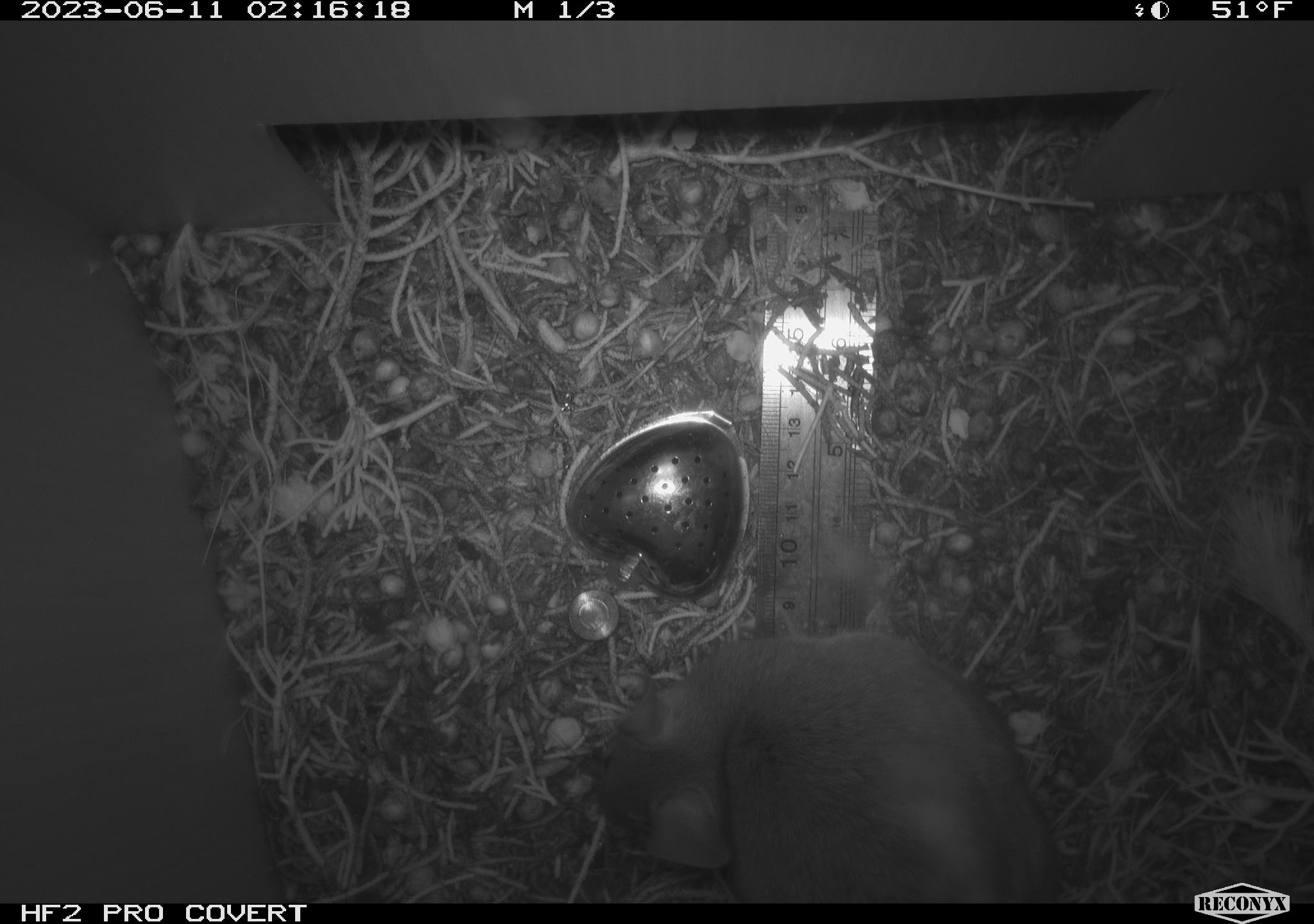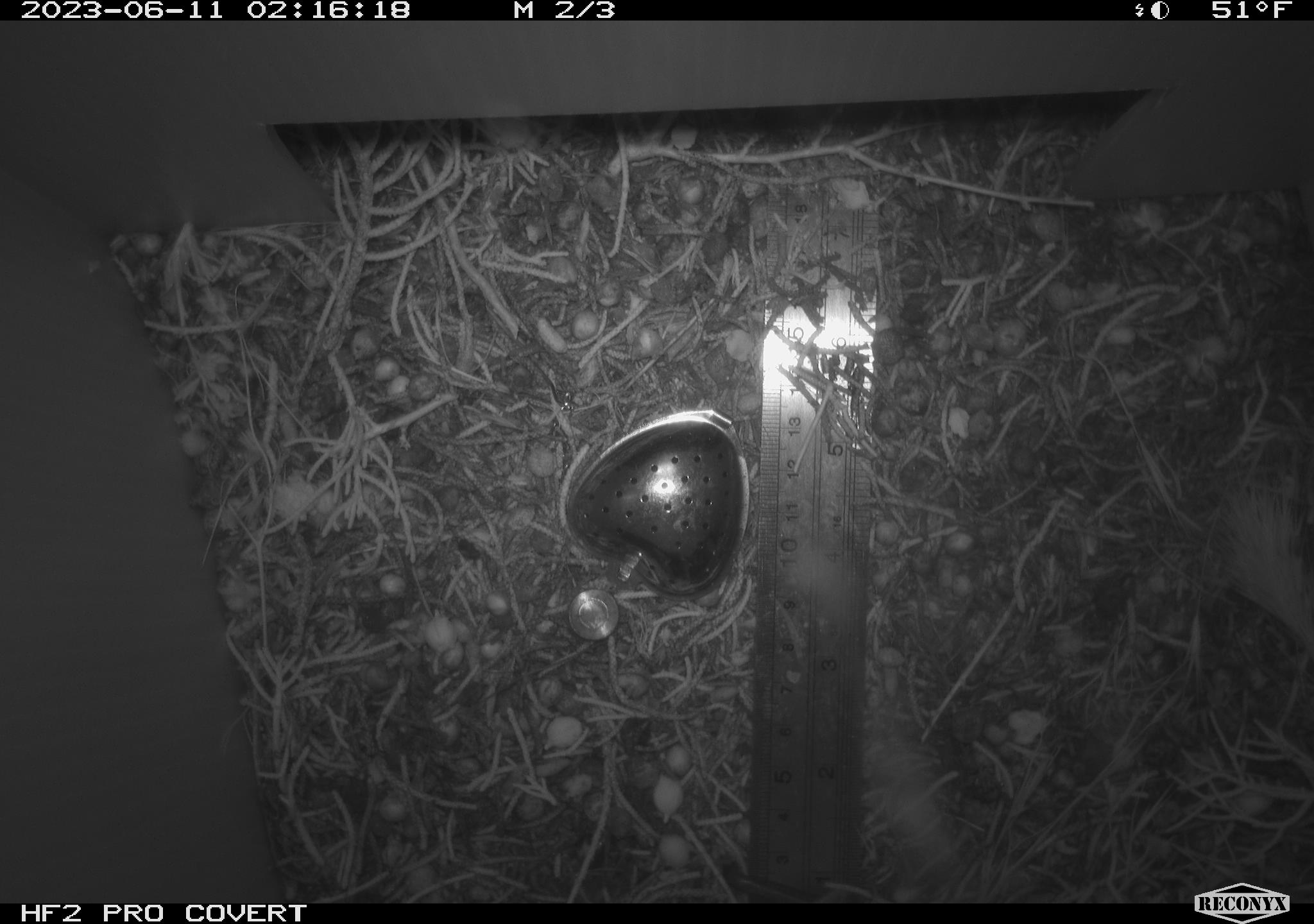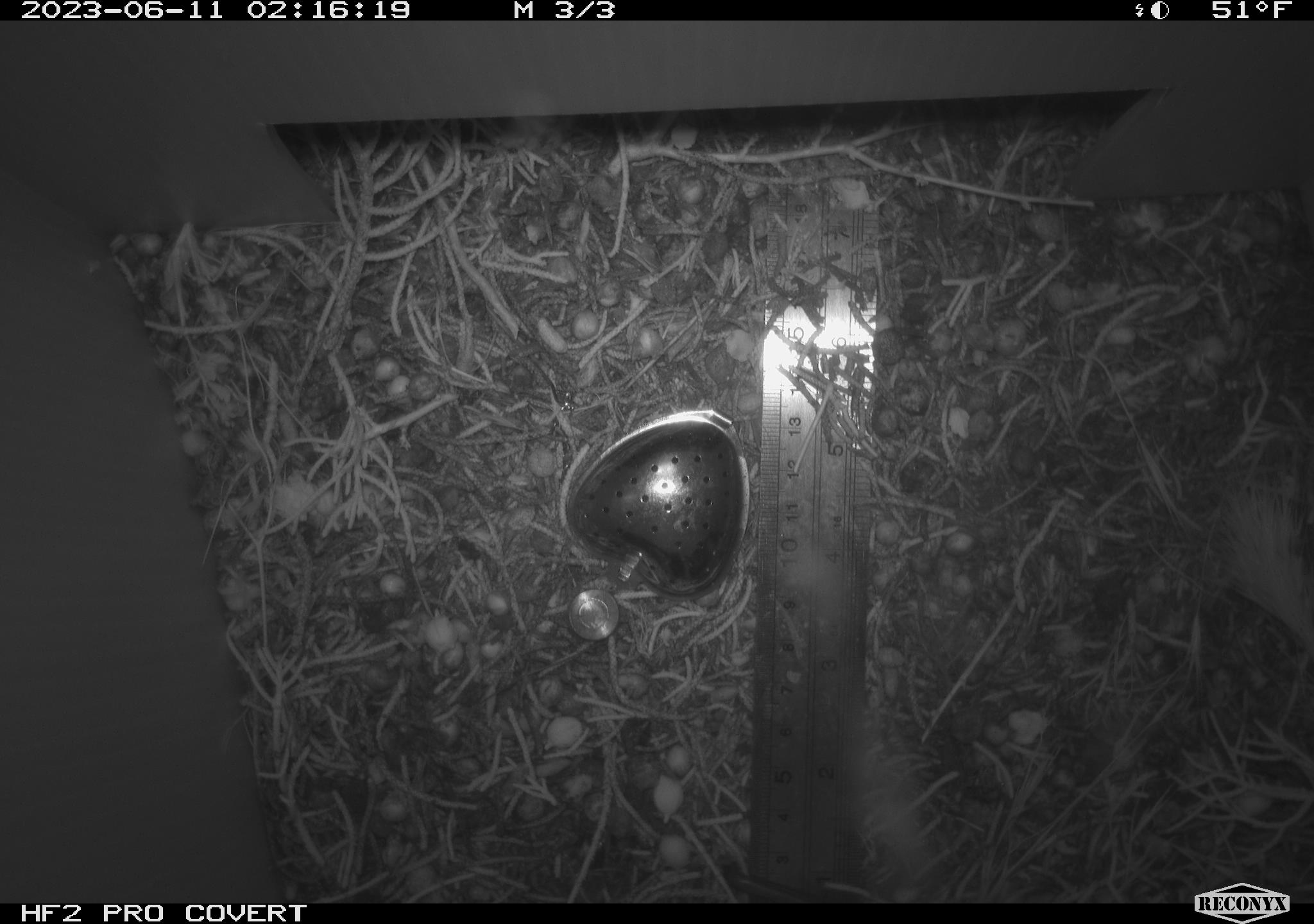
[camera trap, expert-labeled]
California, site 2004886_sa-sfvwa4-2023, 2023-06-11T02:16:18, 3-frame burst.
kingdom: Animalia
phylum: Chordata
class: Mammalia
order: Rodentia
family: Cricetidae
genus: Neotoma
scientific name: Neotoma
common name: pack rat or woodrat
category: neotoma species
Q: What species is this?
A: Neotoma species (pack rat or woodrat) (Neotoma).